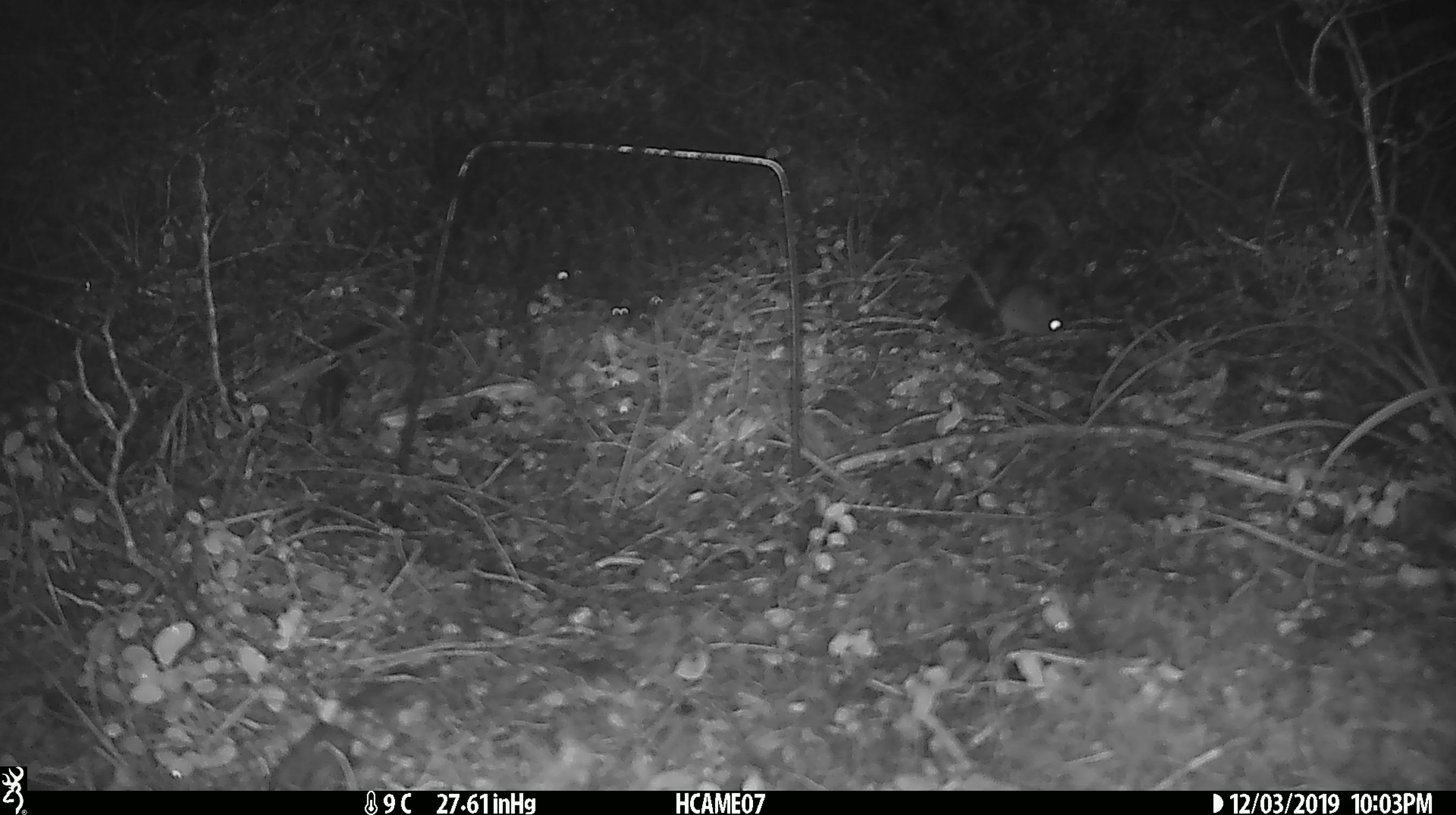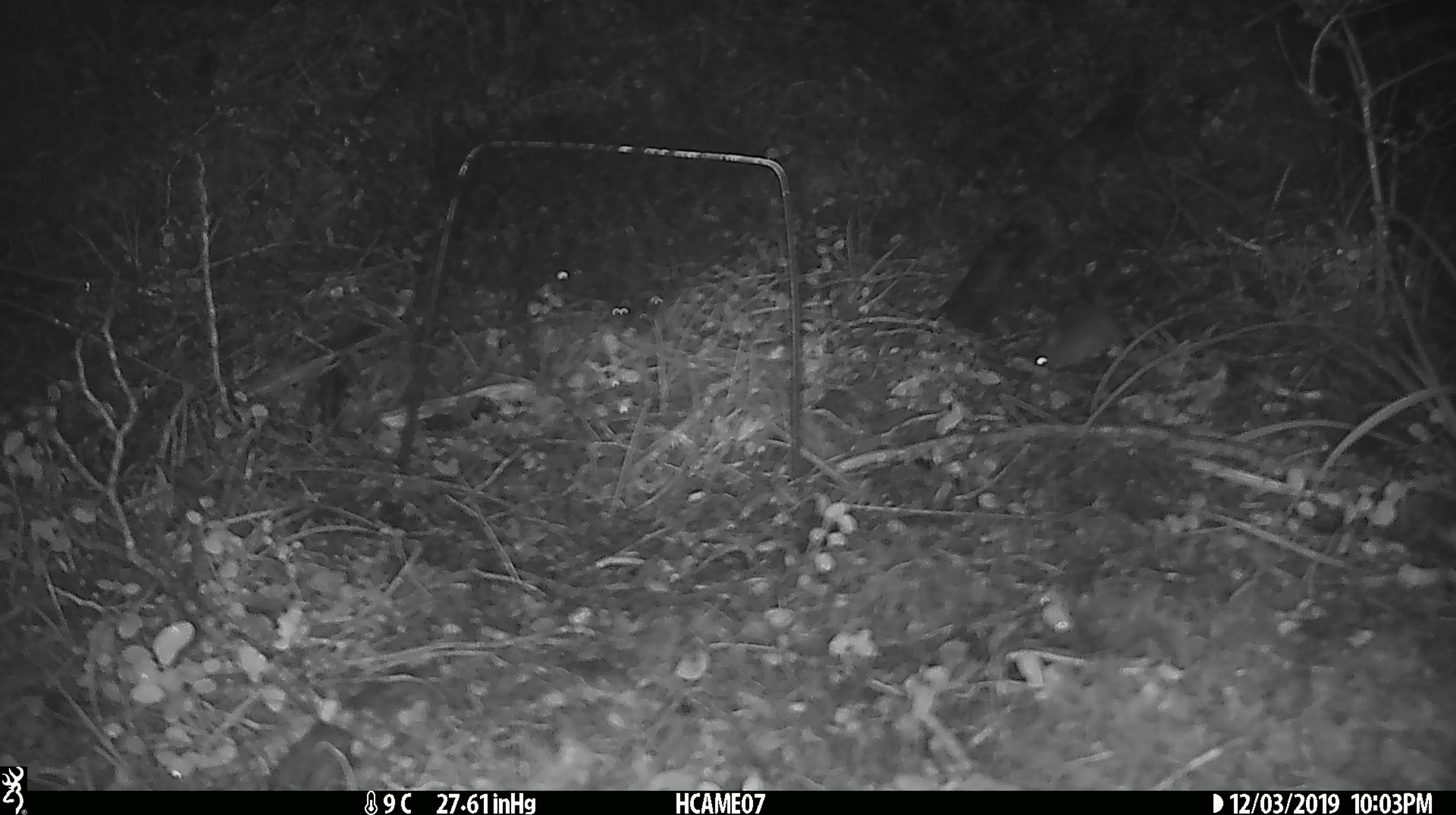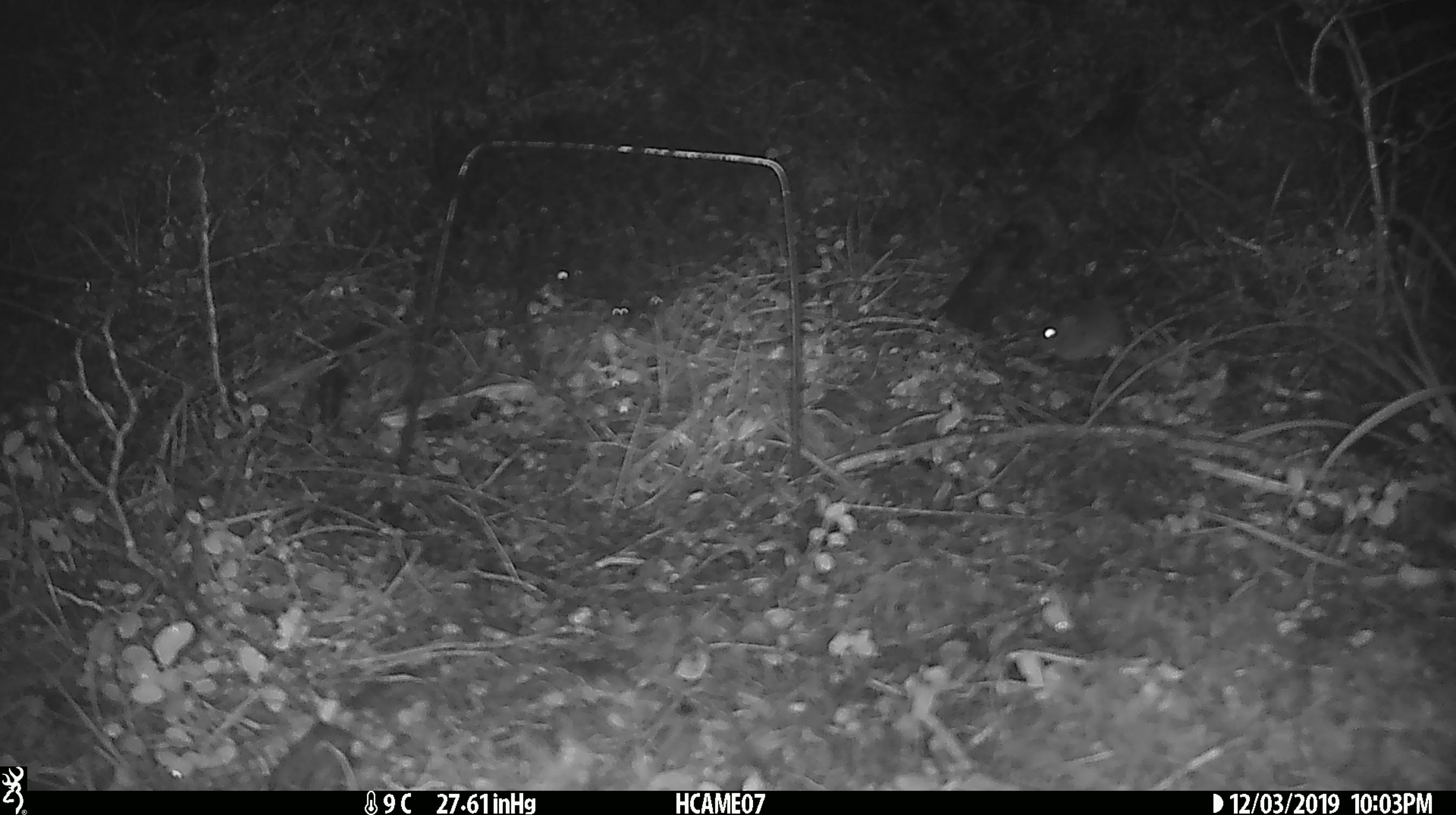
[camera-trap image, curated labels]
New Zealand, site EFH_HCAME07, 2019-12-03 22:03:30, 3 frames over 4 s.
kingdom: Animalia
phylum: Chordata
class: Mammalia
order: Rodentia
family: Muridae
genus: Mus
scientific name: Mus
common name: mouse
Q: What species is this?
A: Mouse (Mus).